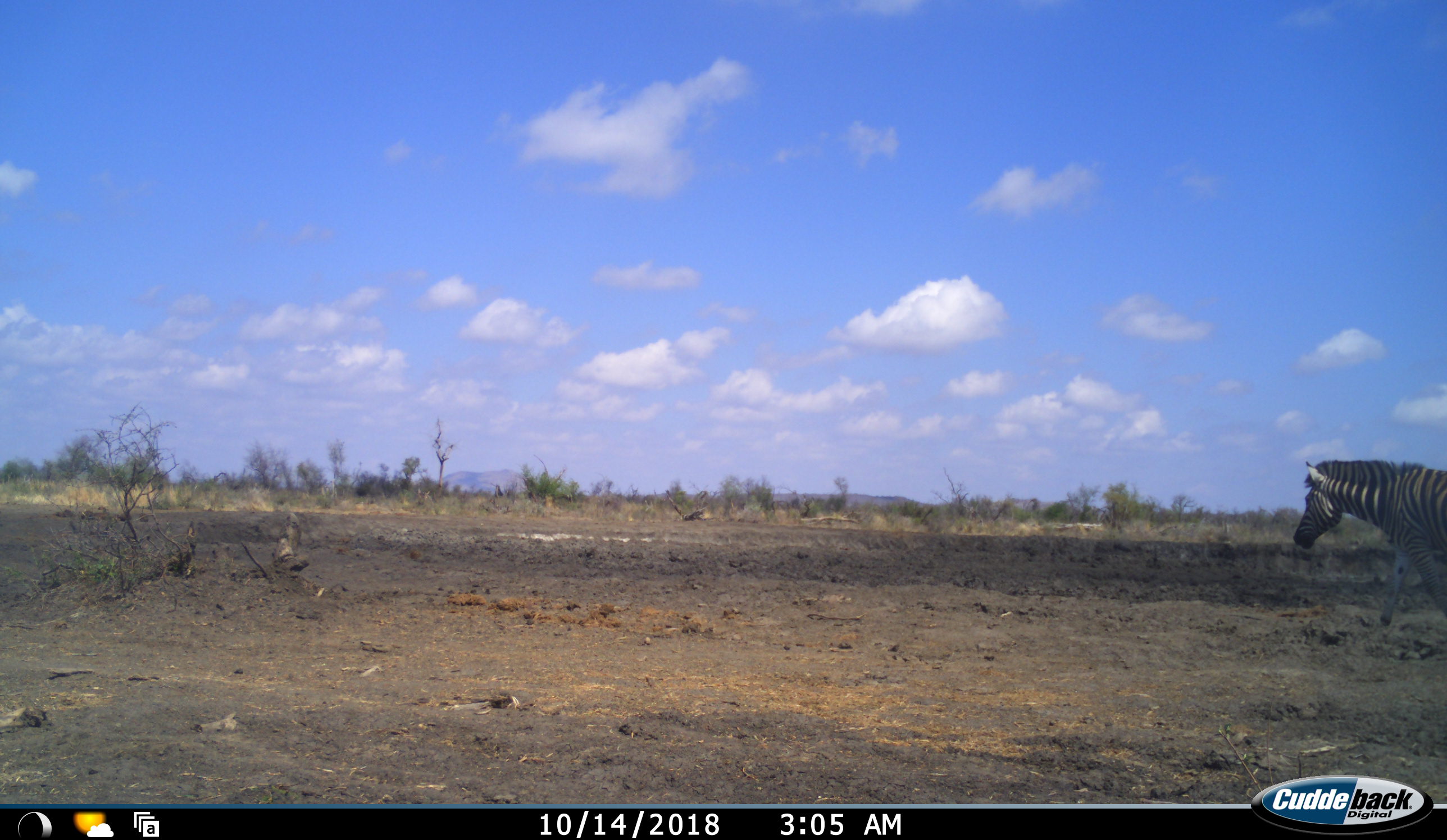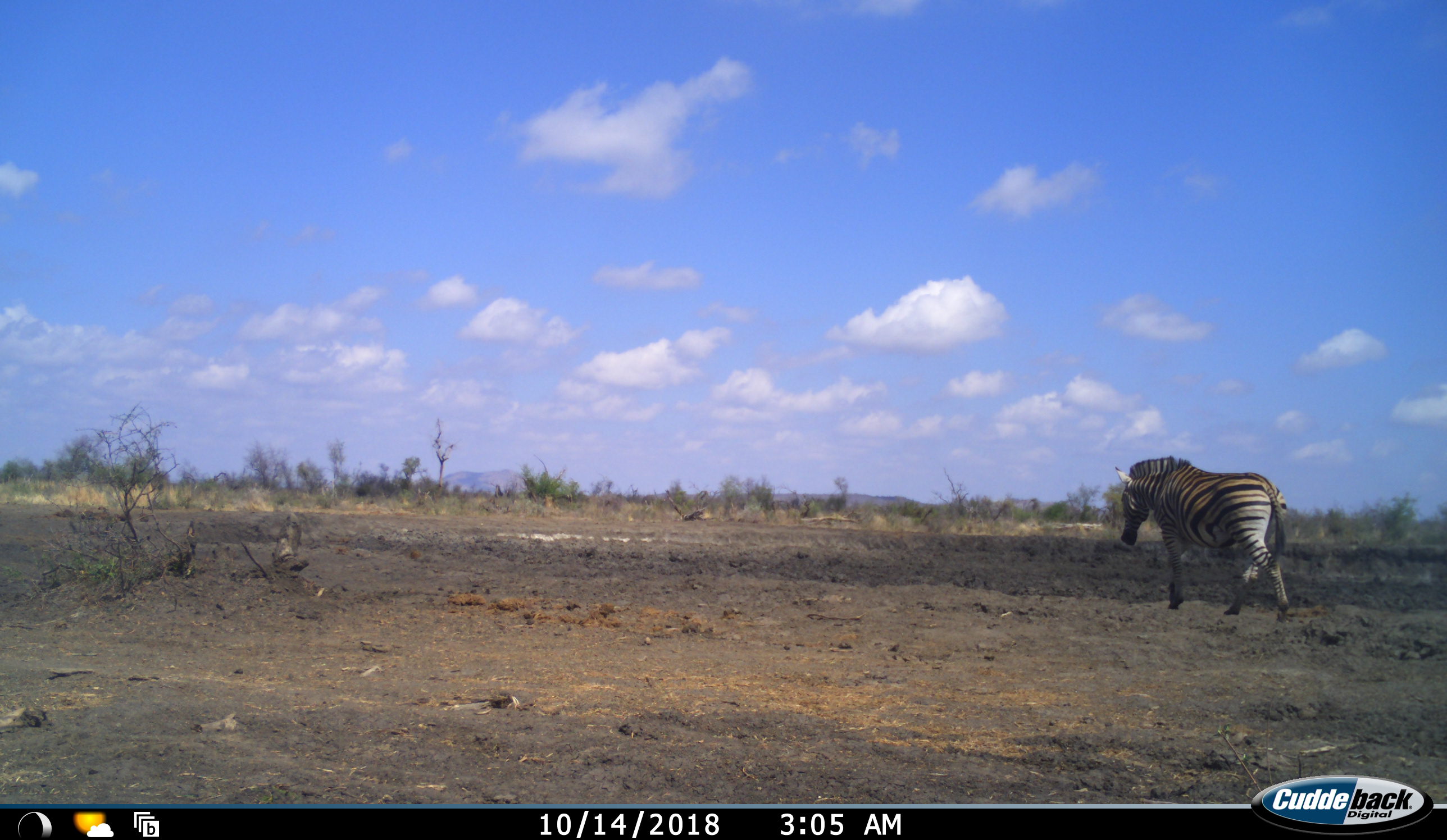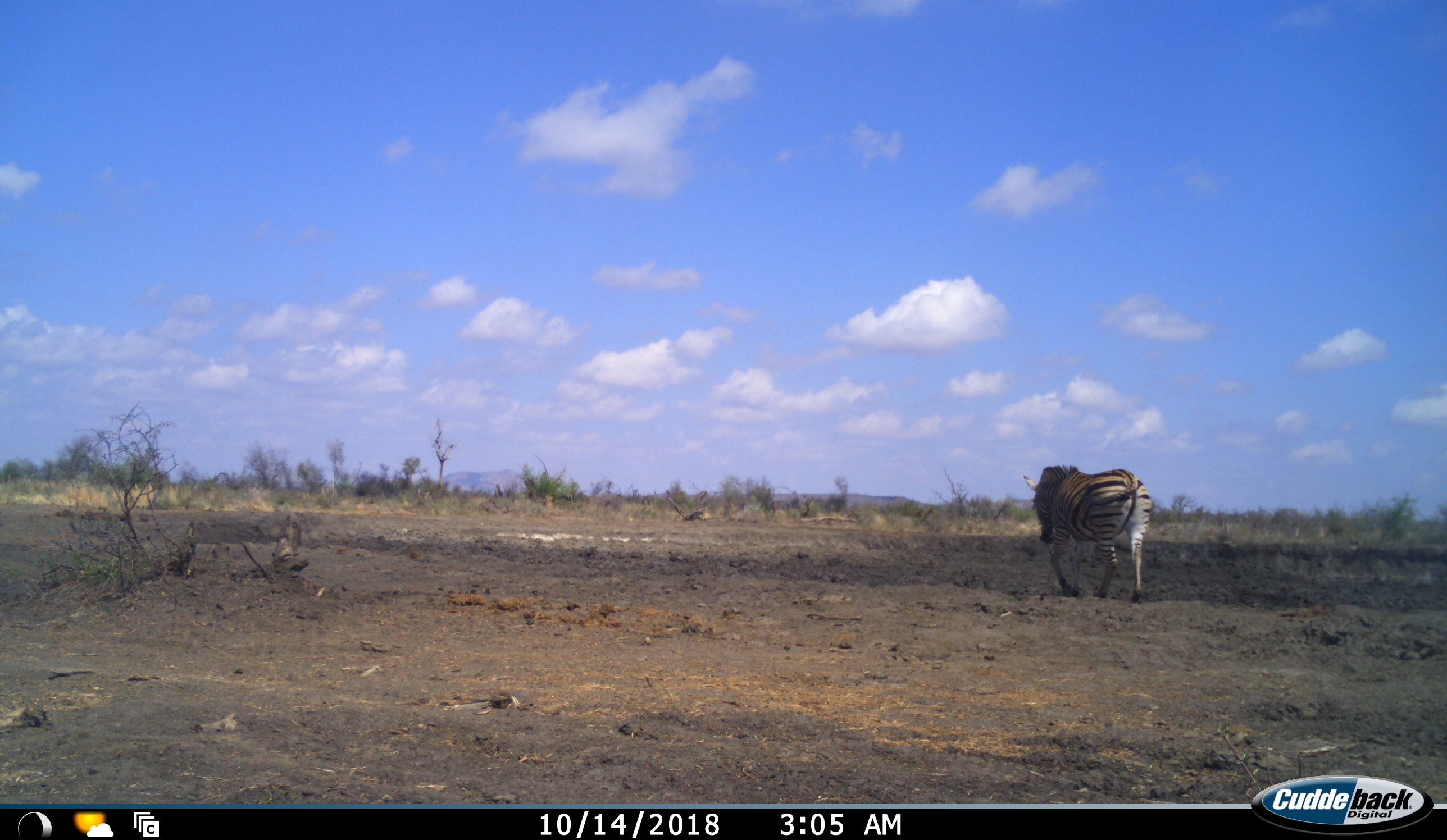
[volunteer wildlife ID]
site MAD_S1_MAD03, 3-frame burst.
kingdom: Animalia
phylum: Chordata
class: Mammalia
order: Perissodactyla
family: Equidae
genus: Equus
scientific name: Equus quagga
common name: plains zebra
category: zebraplains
Zebraplains (plains zebra) (Equus quagga), count 1. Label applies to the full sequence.